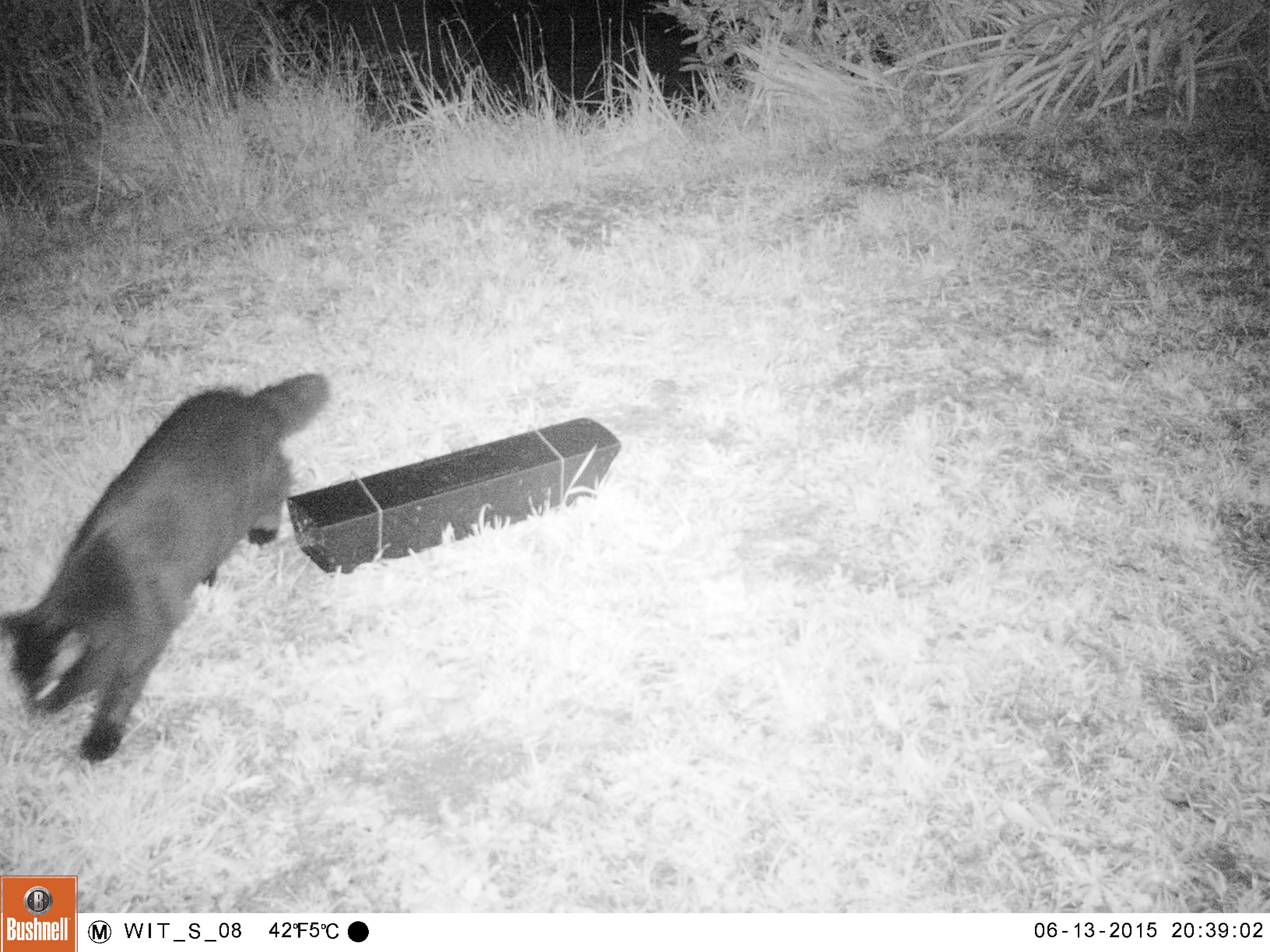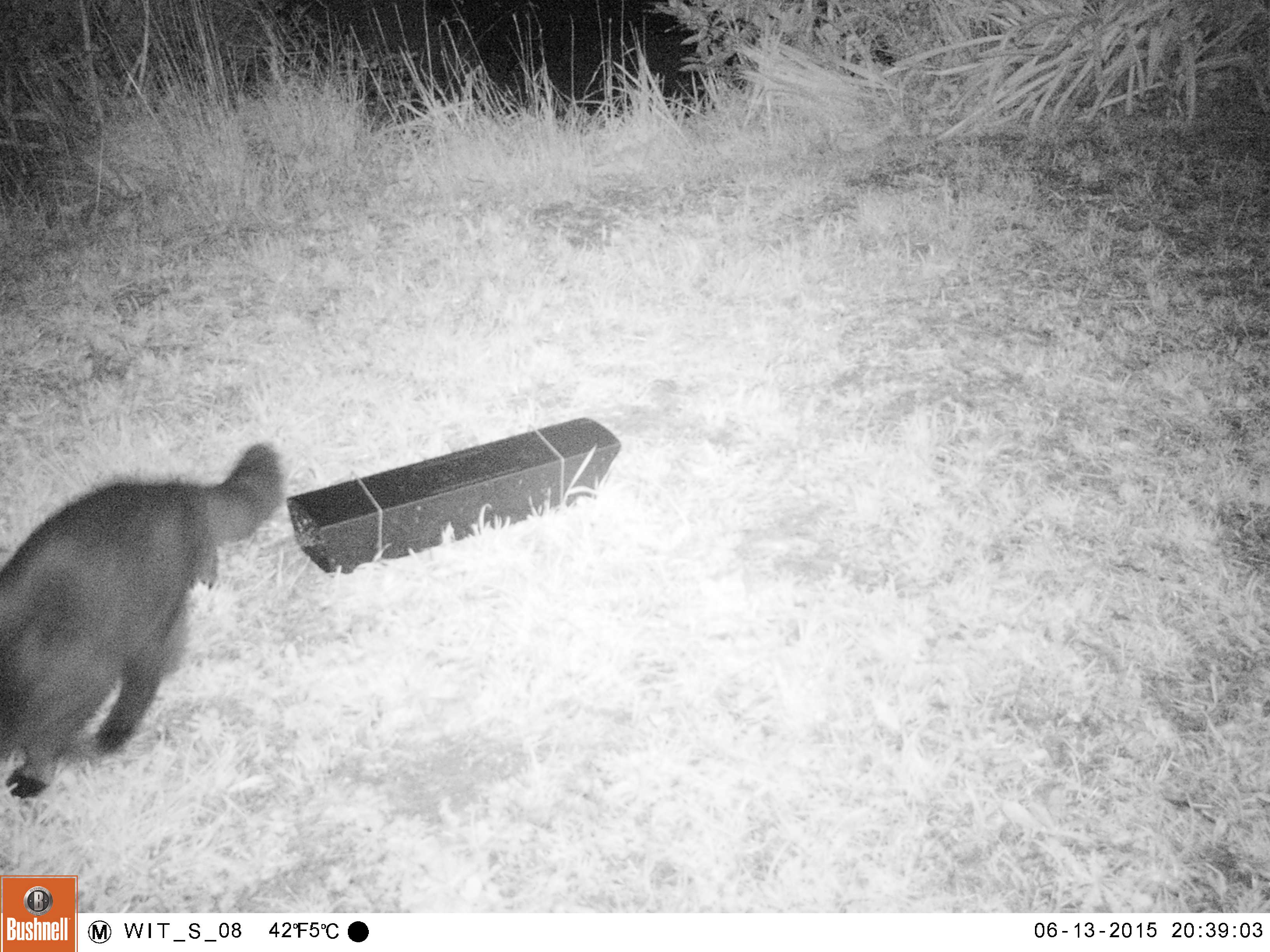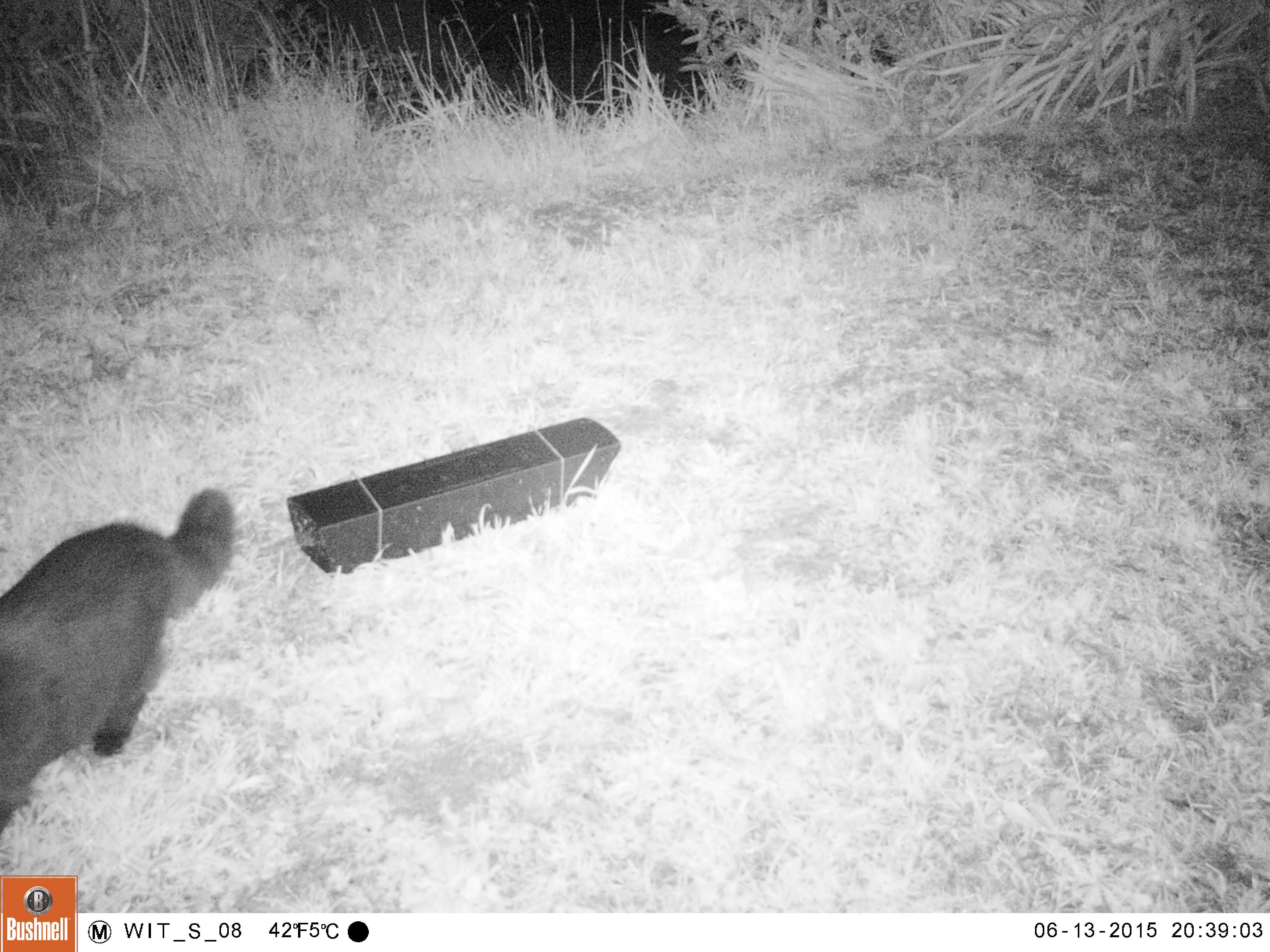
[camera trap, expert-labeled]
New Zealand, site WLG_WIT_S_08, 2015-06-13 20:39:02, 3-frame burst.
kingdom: Animalia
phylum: Chordata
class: Mammalia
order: Carnivora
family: Felidae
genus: Felis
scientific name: Felis catus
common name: domestic cat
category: cat